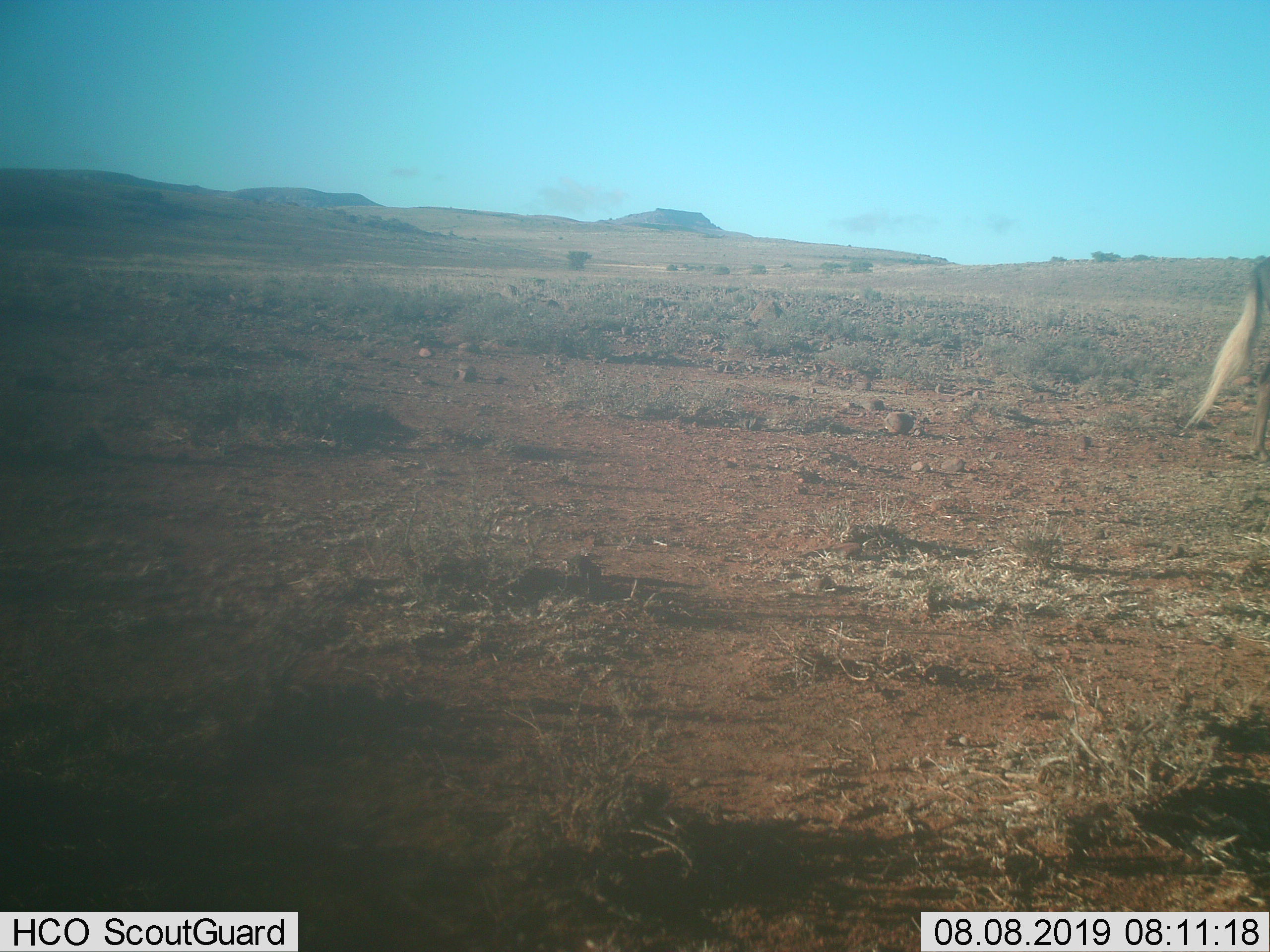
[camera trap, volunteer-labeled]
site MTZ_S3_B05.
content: unidentified animal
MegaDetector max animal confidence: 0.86